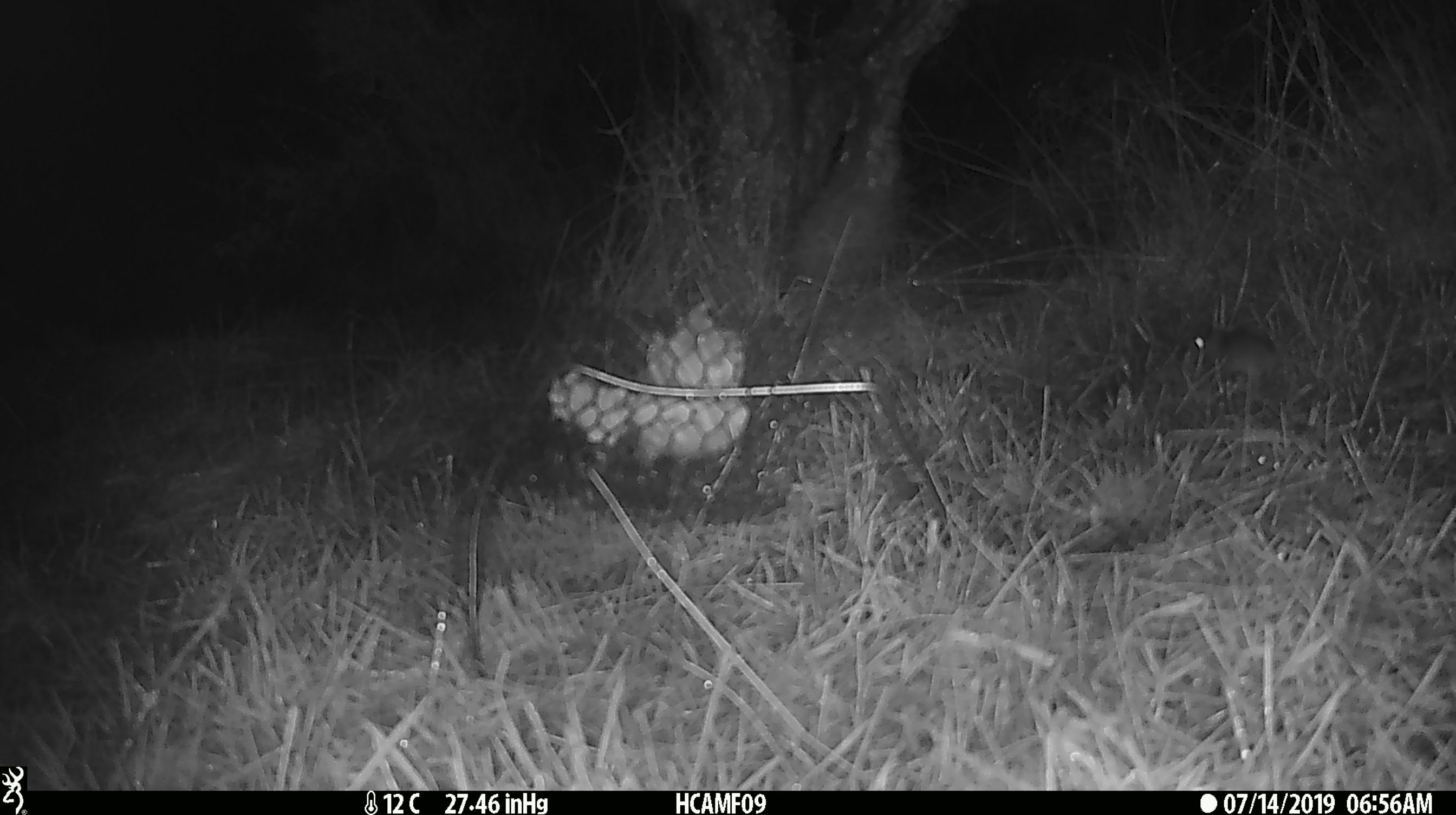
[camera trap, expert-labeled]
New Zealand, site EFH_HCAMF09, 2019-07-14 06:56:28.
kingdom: Animalia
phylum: Chordata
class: Mammalia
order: Rodentia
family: Muridae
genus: Mus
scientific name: Mus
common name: mouse